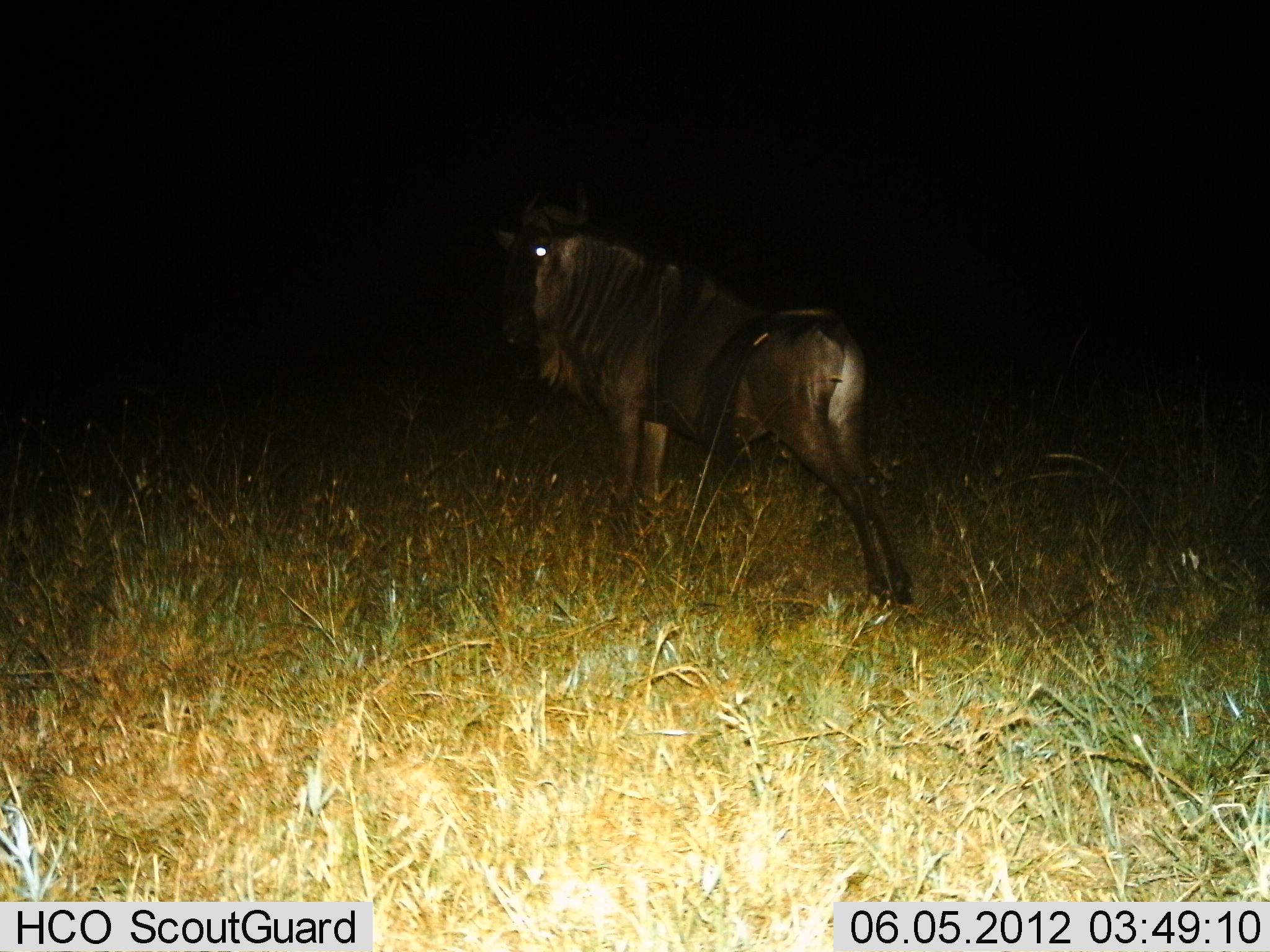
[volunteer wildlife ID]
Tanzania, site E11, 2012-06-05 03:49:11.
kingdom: Animalia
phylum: Chordata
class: Mammalia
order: Artiodactyla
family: Bovidae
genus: Connochaetes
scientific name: Connochaetes taurinus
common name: blue wildebeest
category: wildebeest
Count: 1.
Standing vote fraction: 100%.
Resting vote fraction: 0%.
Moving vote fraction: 0%.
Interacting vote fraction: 0%.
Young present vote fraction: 0%.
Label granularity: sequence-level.